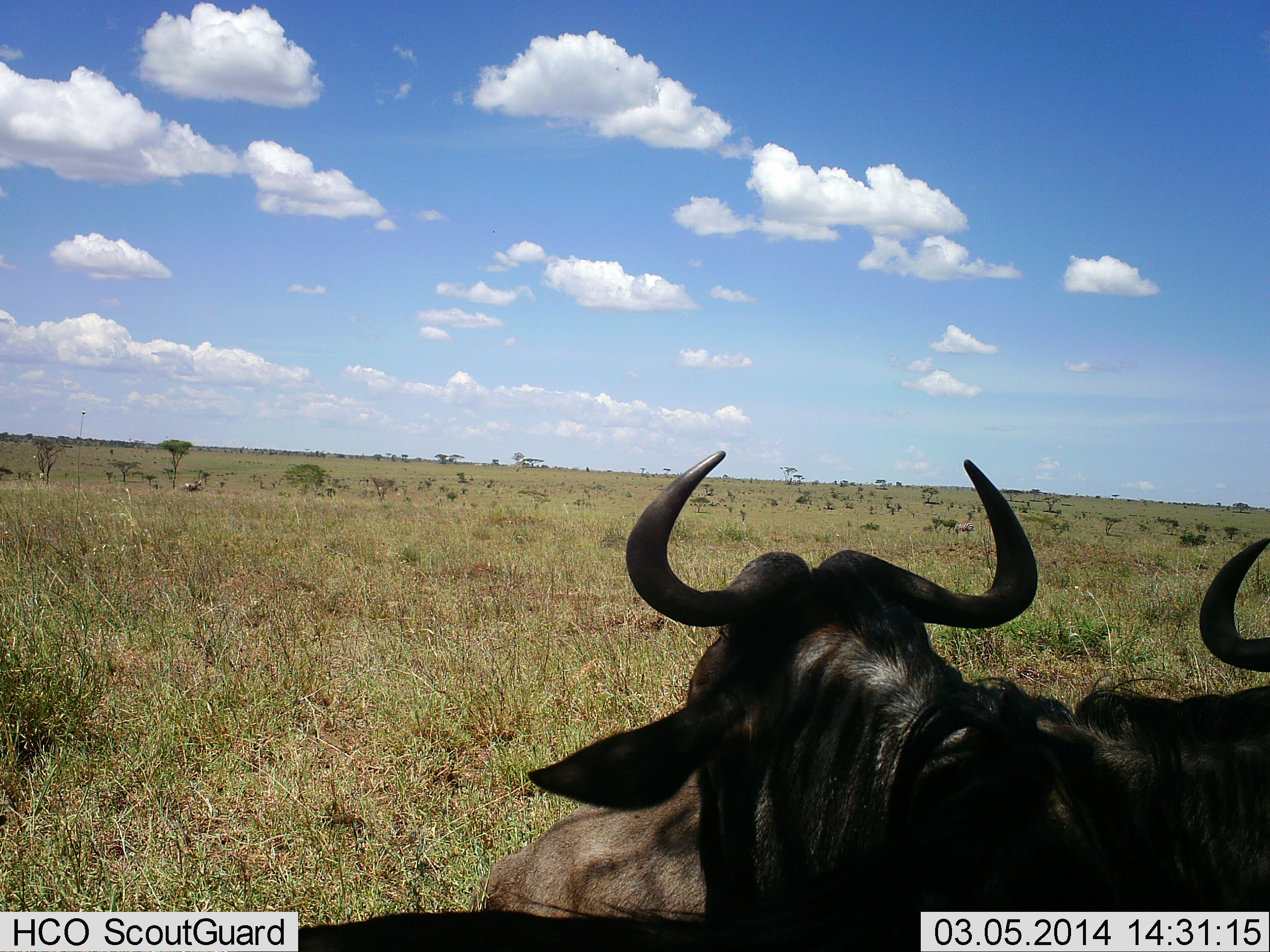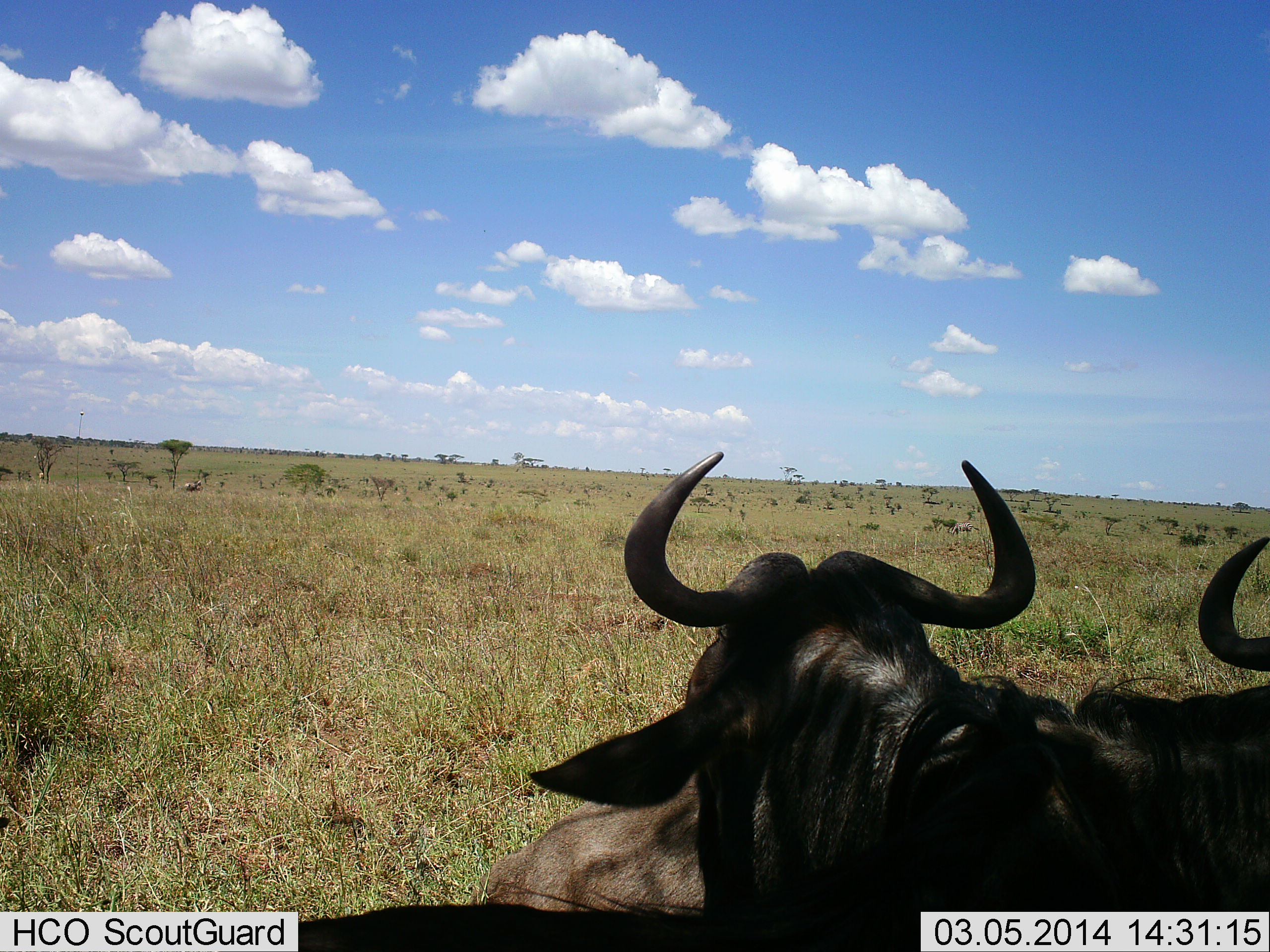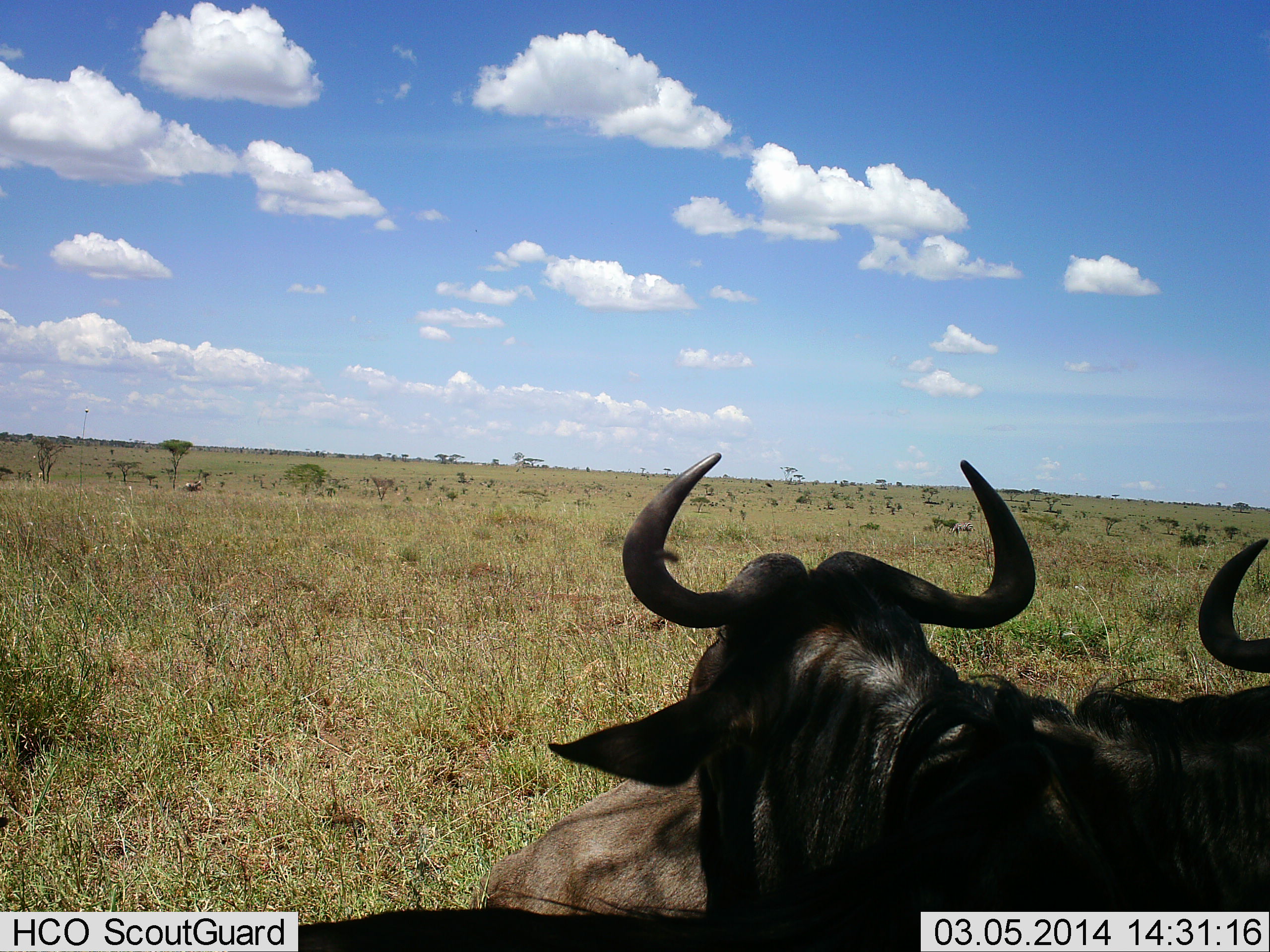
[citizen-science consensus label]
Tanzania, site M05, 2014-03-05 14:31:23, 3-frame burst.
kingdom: Animalia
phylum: Chordata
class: Mammalia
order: Artiodactyla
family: Bovidae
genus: Connochaetes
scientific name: Connochaetes taurinus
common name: blue wildebeest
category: wildebeest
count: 2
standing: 20%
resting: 90%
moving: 0%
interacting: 0%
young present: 10%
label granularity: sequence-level